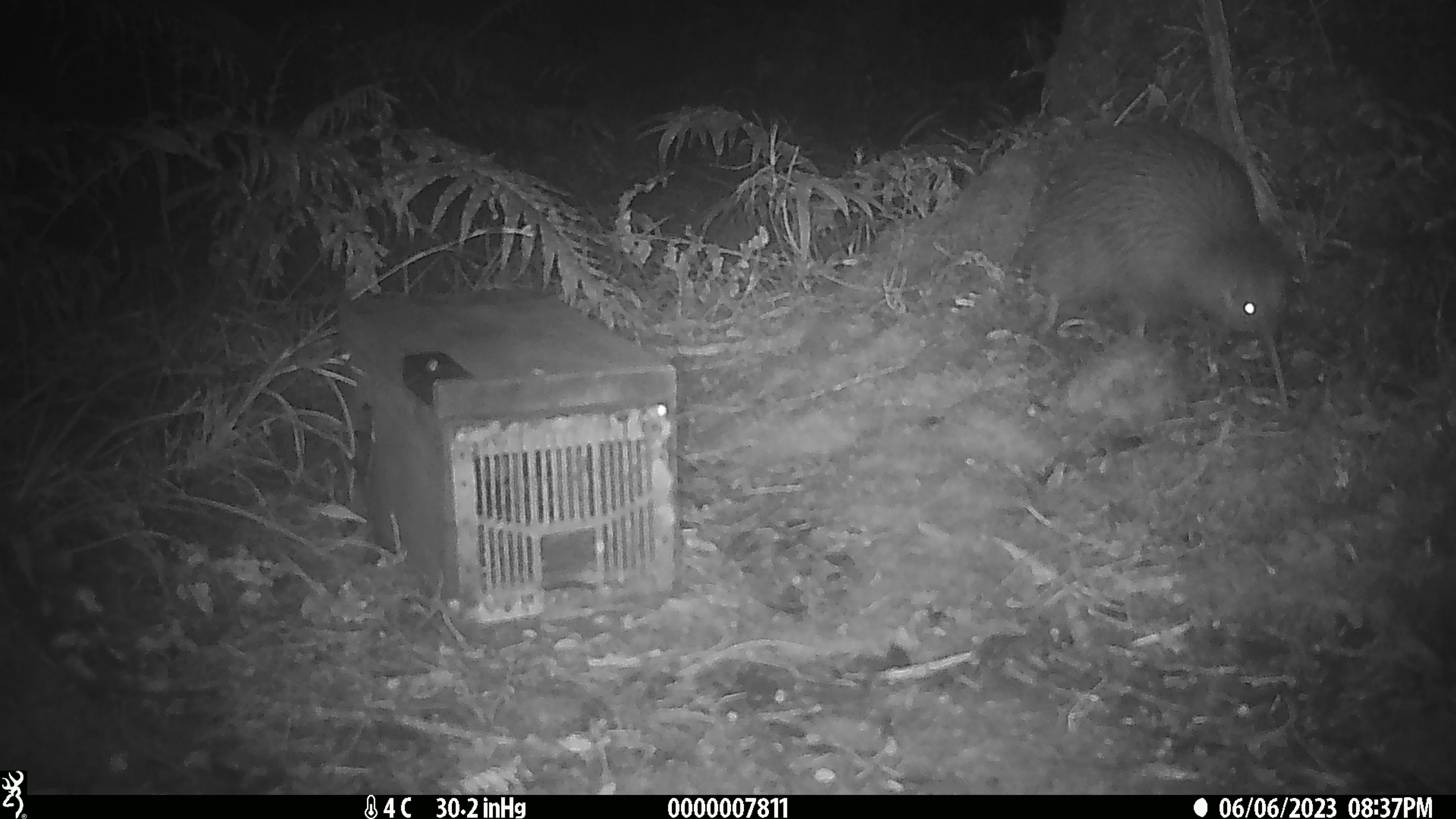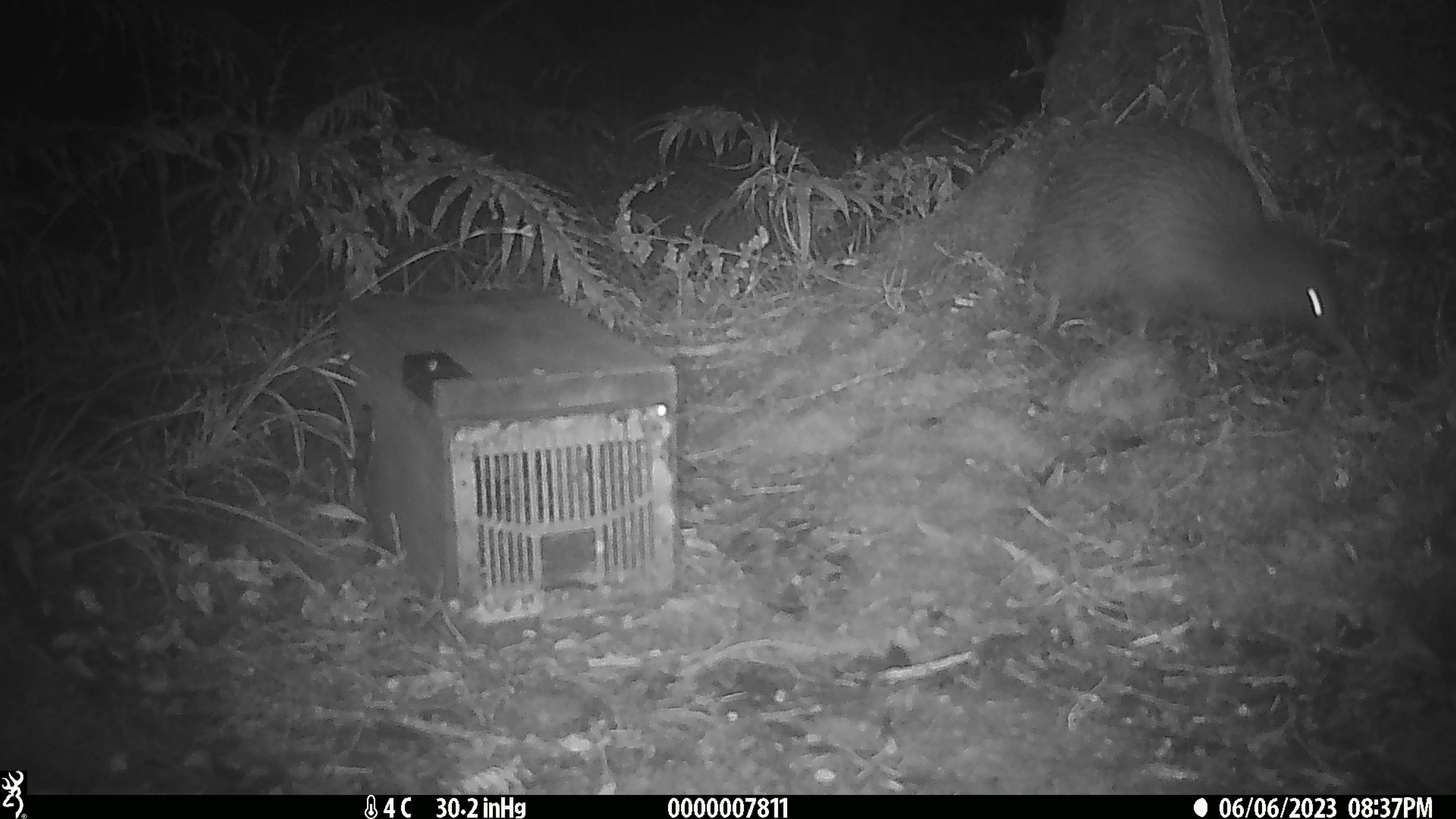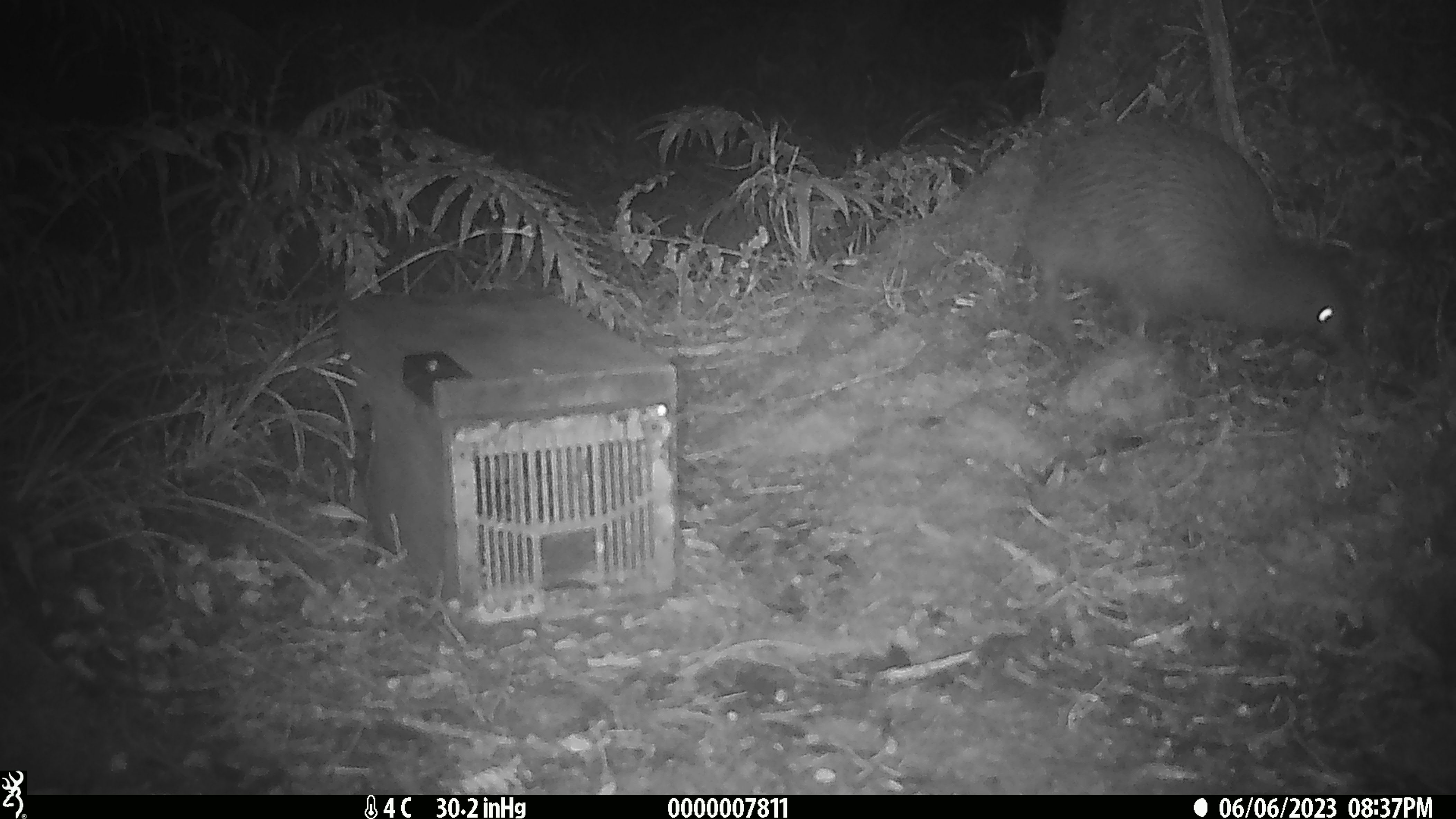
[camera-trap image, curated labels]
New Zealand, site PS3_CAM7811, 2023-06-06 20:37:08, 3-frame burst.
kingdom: Animalia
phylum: Chordata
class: Aves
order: Apterygiformes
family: Apterygidae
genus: Apteryx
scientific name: Apteryx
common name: kiwi